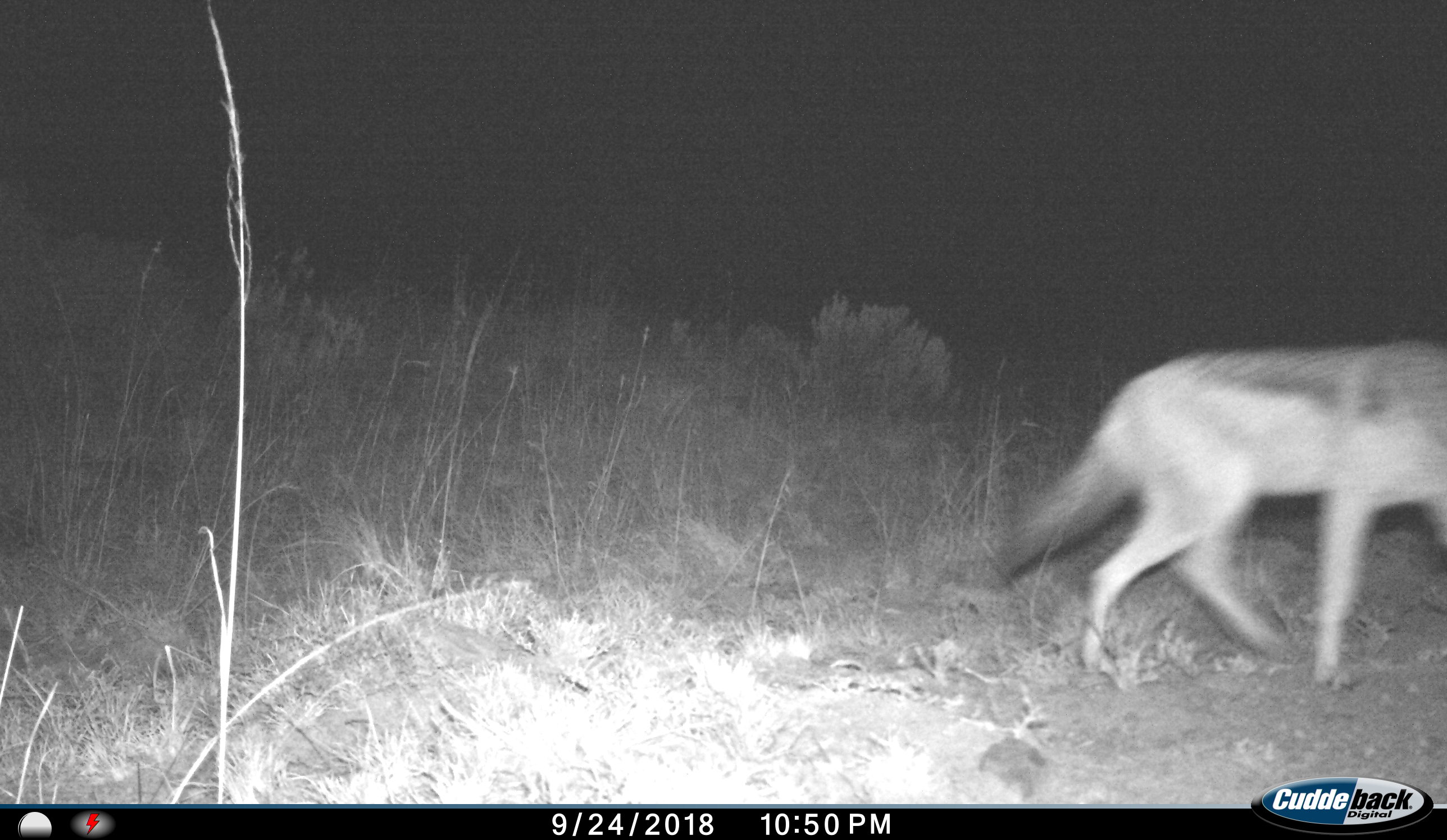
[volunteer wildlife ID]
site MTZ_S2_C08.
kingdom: Animalia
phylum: Chordata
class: Mammalia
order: Carnivora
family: Canidae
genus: Lupulella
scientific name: Lupulella mesomelas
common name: black-backed jackal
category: jackalblackbacked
Jackalblackbacked (black-backed jackal) (Lupulella mesomelas), count 1. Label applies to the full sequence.